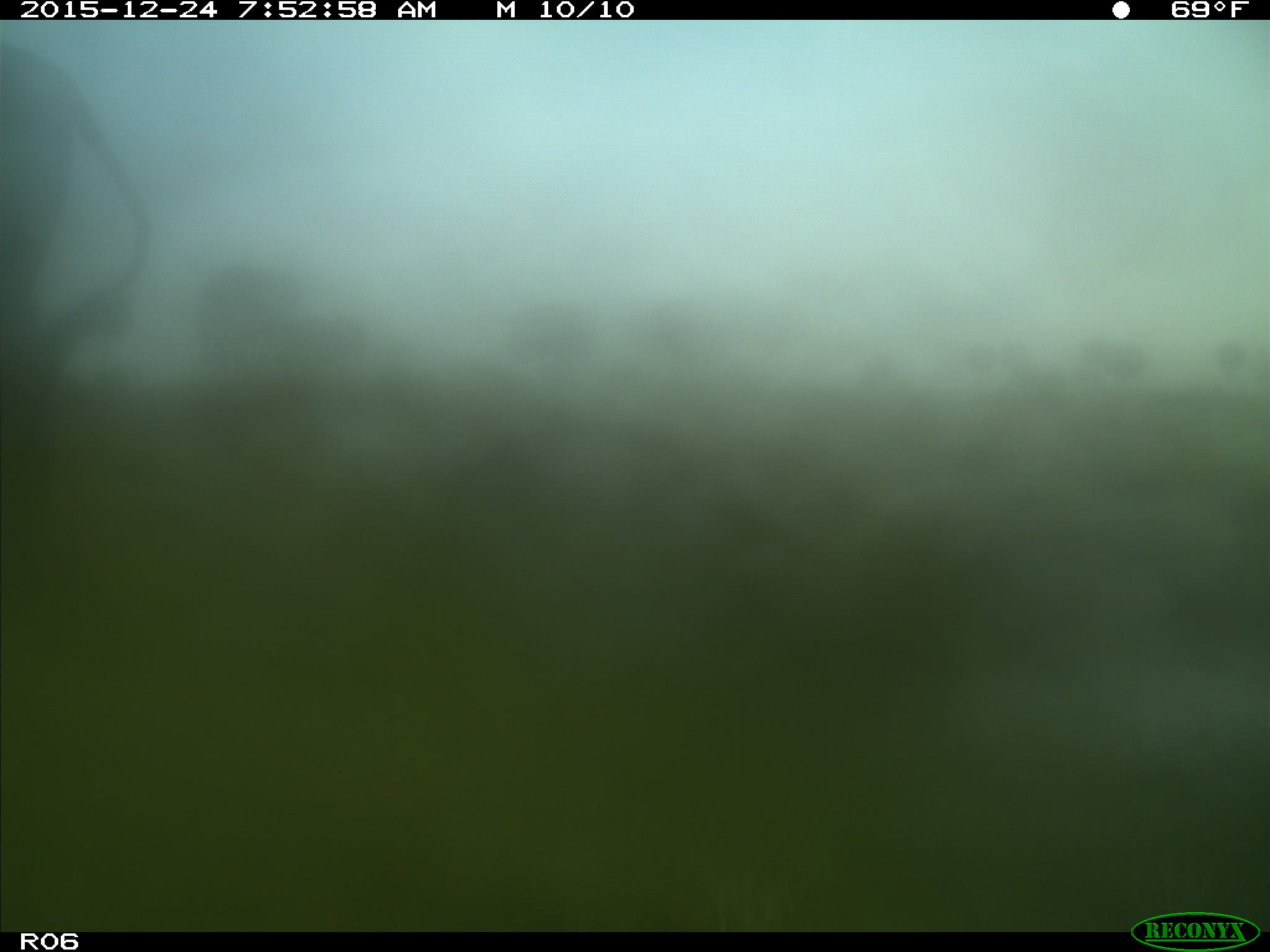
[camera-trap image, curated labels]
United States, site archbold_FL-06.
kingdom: Animalia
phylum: Chordata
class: Mammalia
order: Artiodactyla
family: Bovidae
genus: Bos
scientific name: Bos taurus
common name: domestic cow